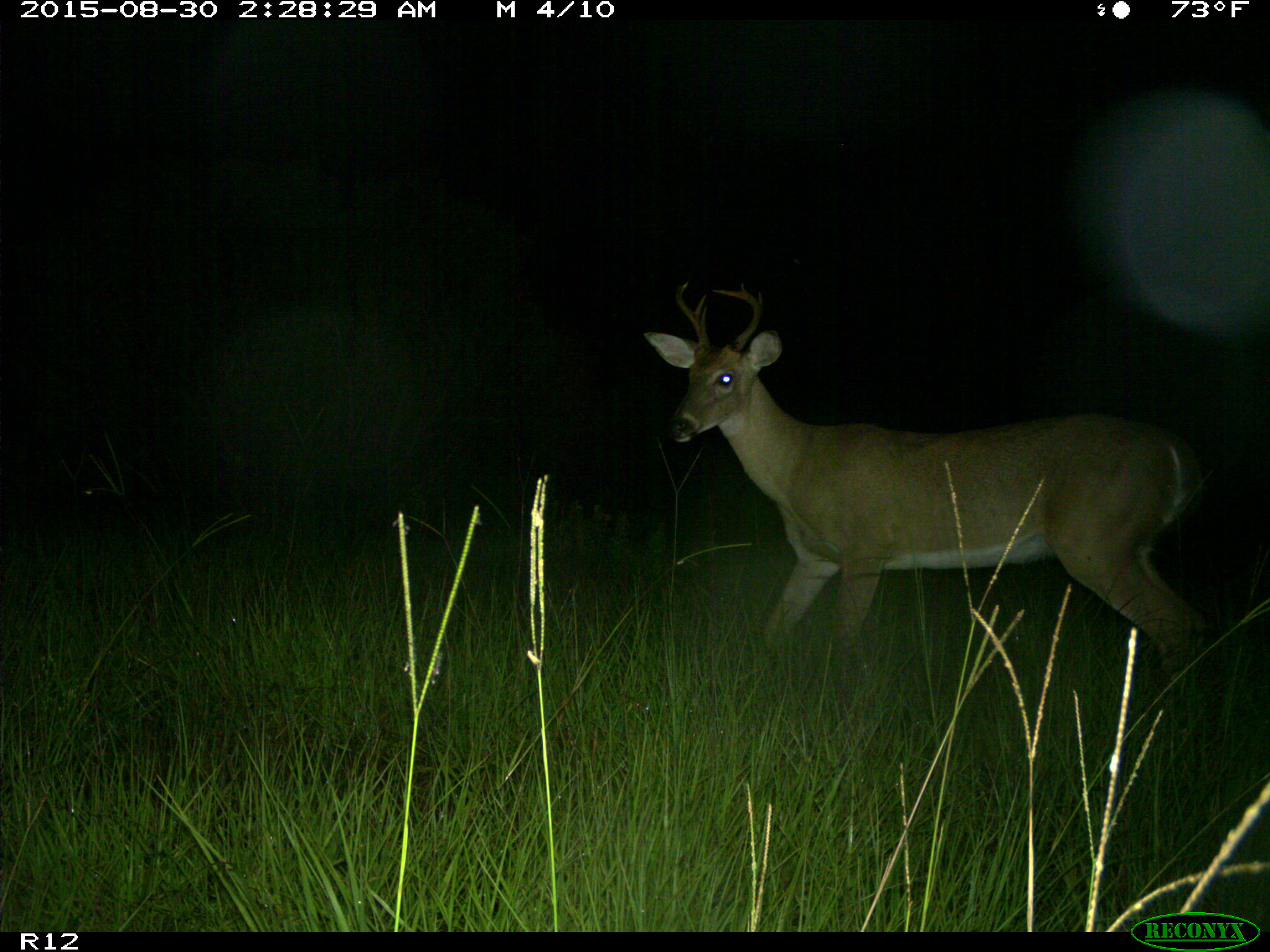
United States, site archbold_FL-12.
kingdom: Animalia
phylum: Chordata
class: Mammalia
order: Artiodactyla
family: Cervidae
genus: Odocoileus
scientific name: Odocoileus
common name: deer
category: unidentified deer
Unidentified deer (deer) (Odocoileus).